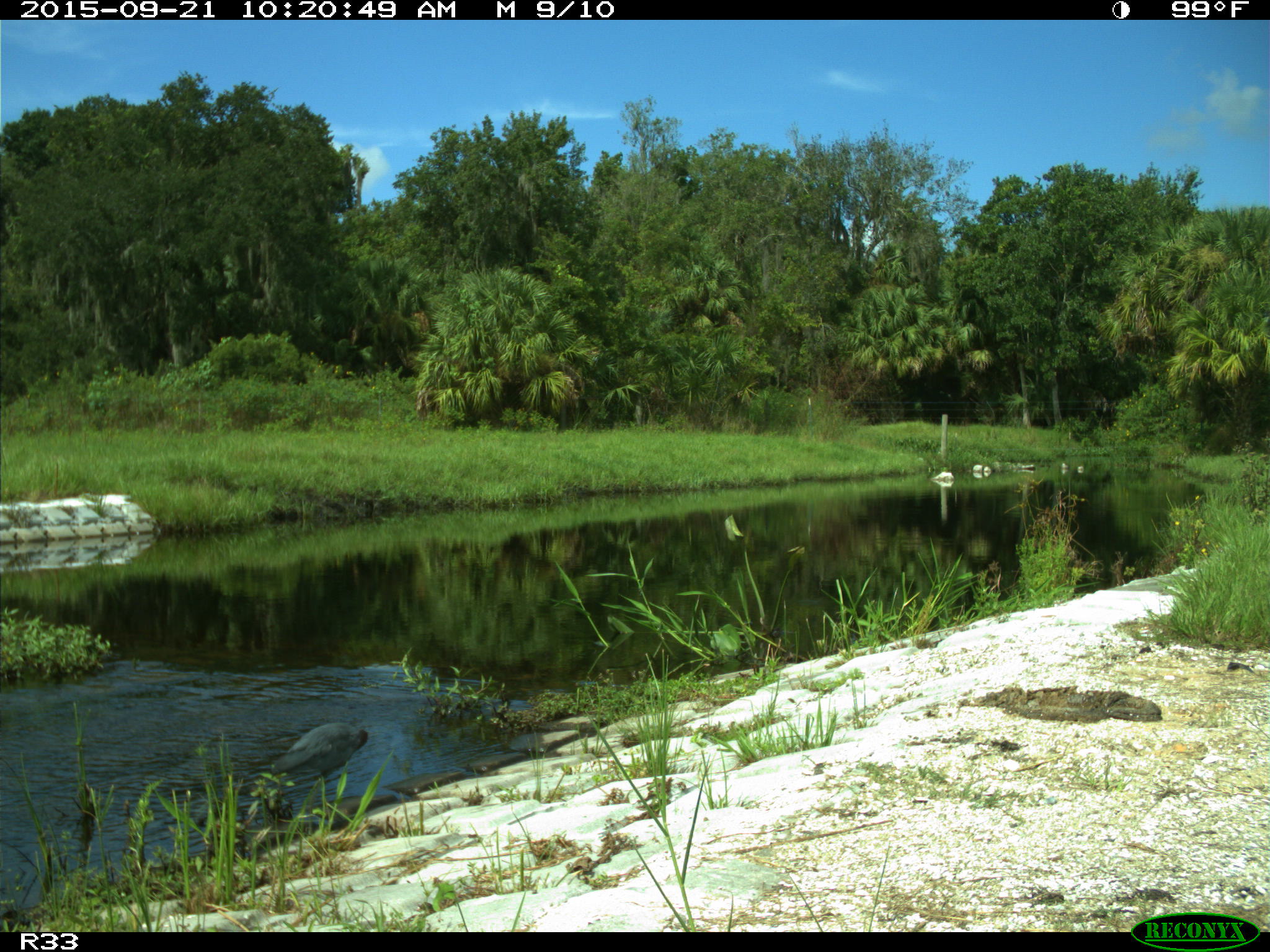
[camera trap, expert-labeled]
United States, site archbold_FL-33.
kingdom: Animalia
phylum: Chordata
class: Aves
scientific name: Aves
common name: birds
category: unidentified bird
Unidentified bird (birds) (Aves).